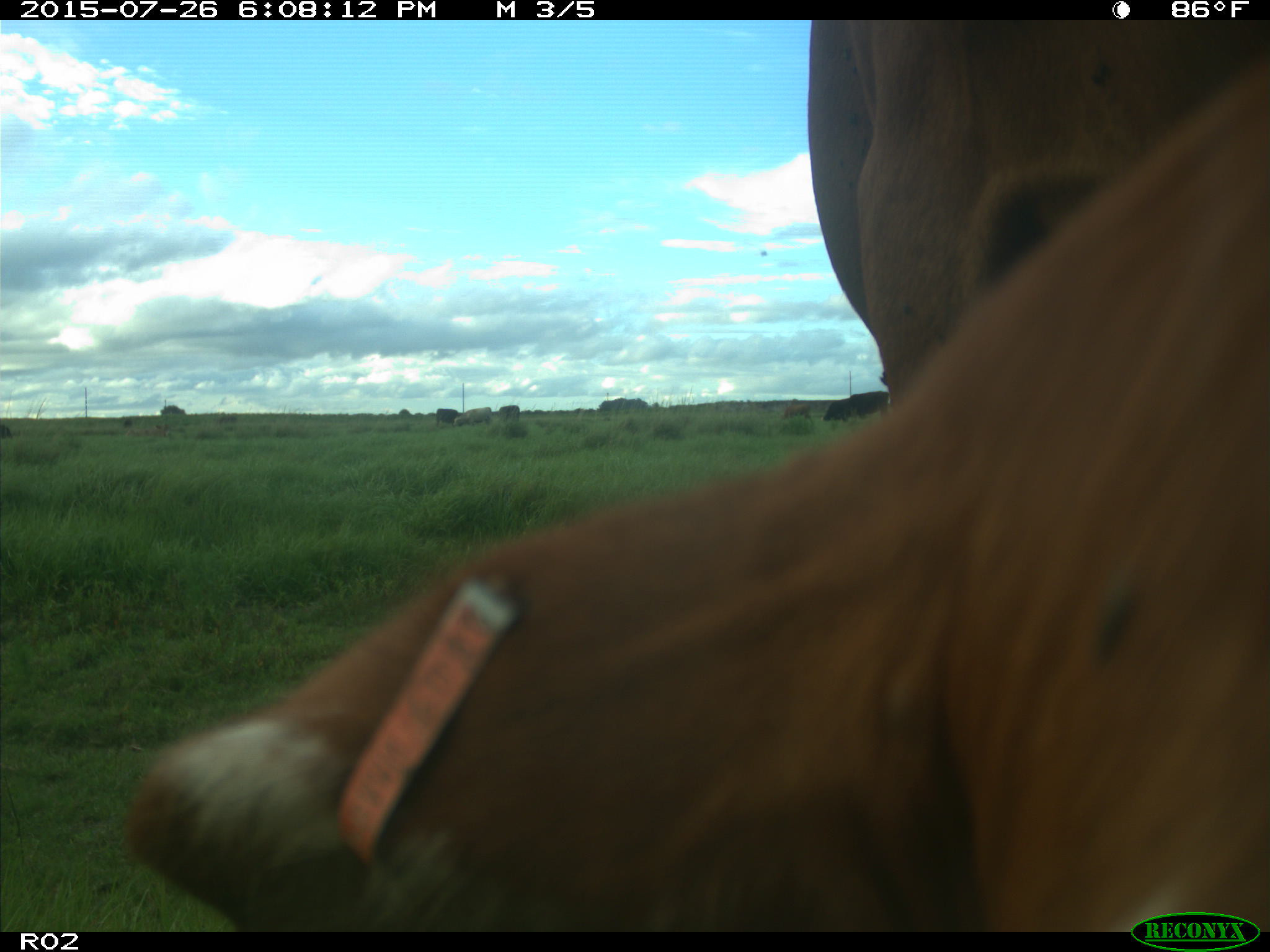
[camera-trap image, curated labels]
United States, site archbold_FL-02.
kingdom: Animalia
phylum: Chordata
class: Mammalia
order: Artiodactyla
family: Bovidae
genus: Bos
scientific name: Bos taurus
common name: domestic cow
Bos taurus (domestic cow).